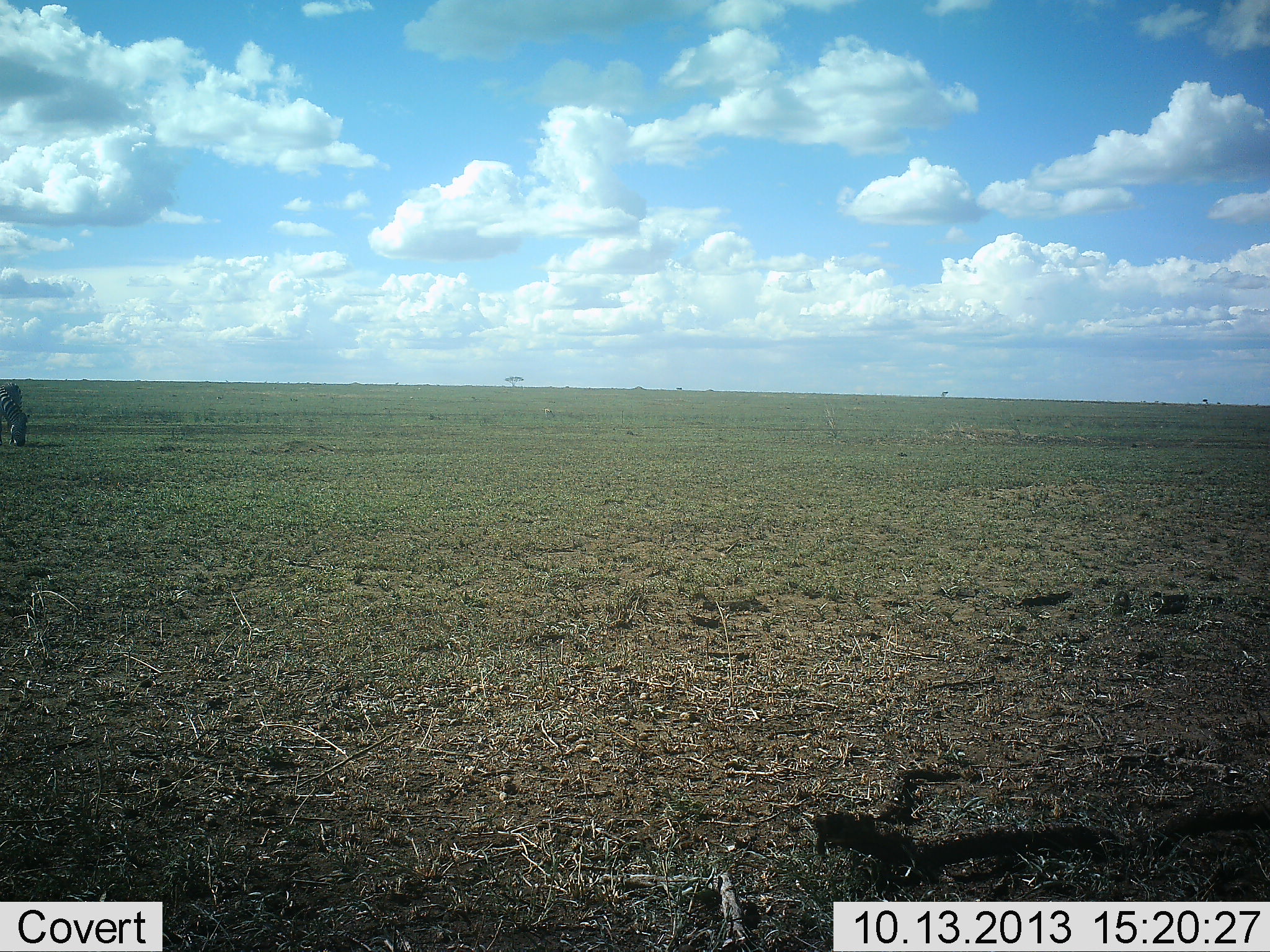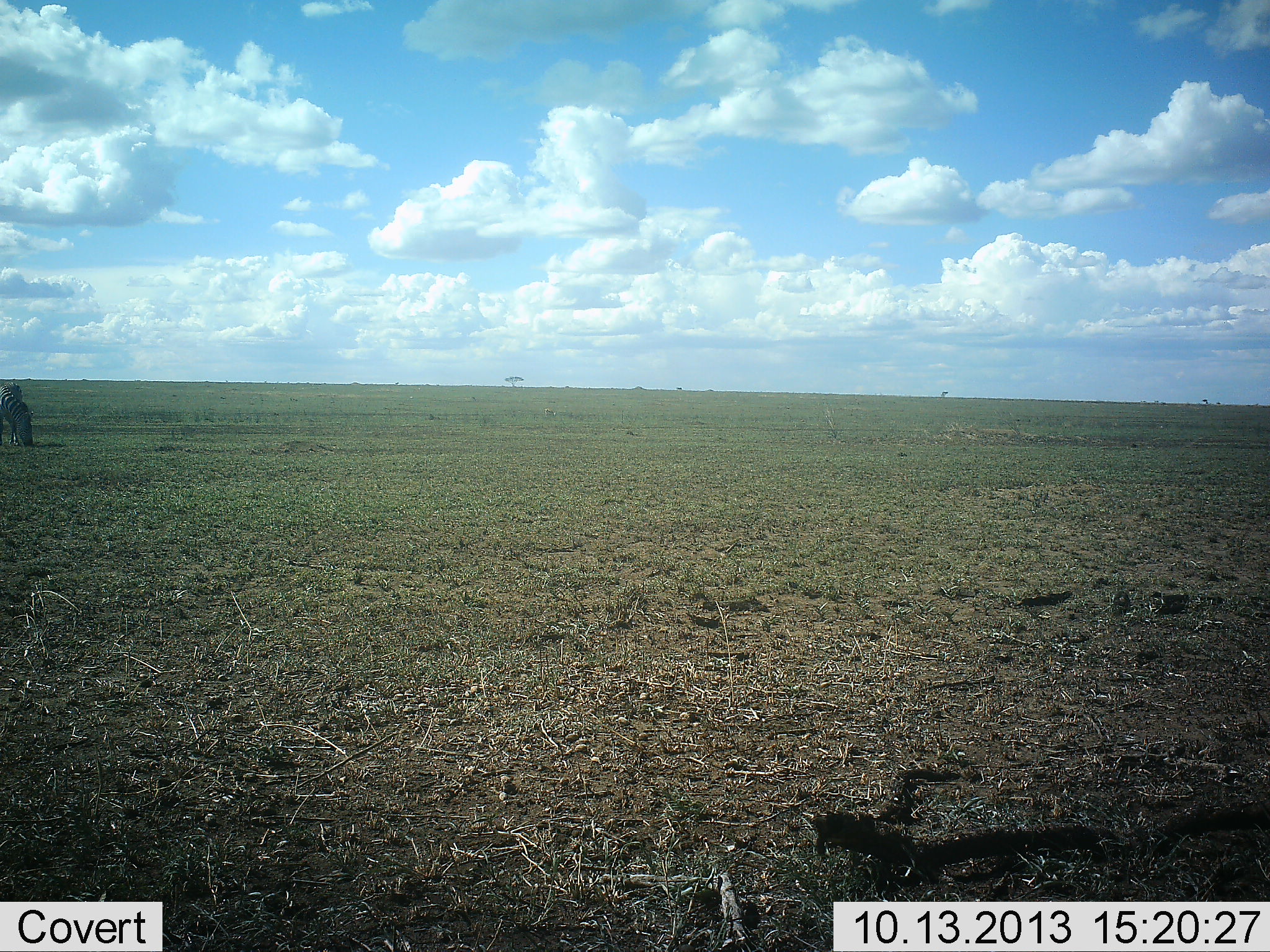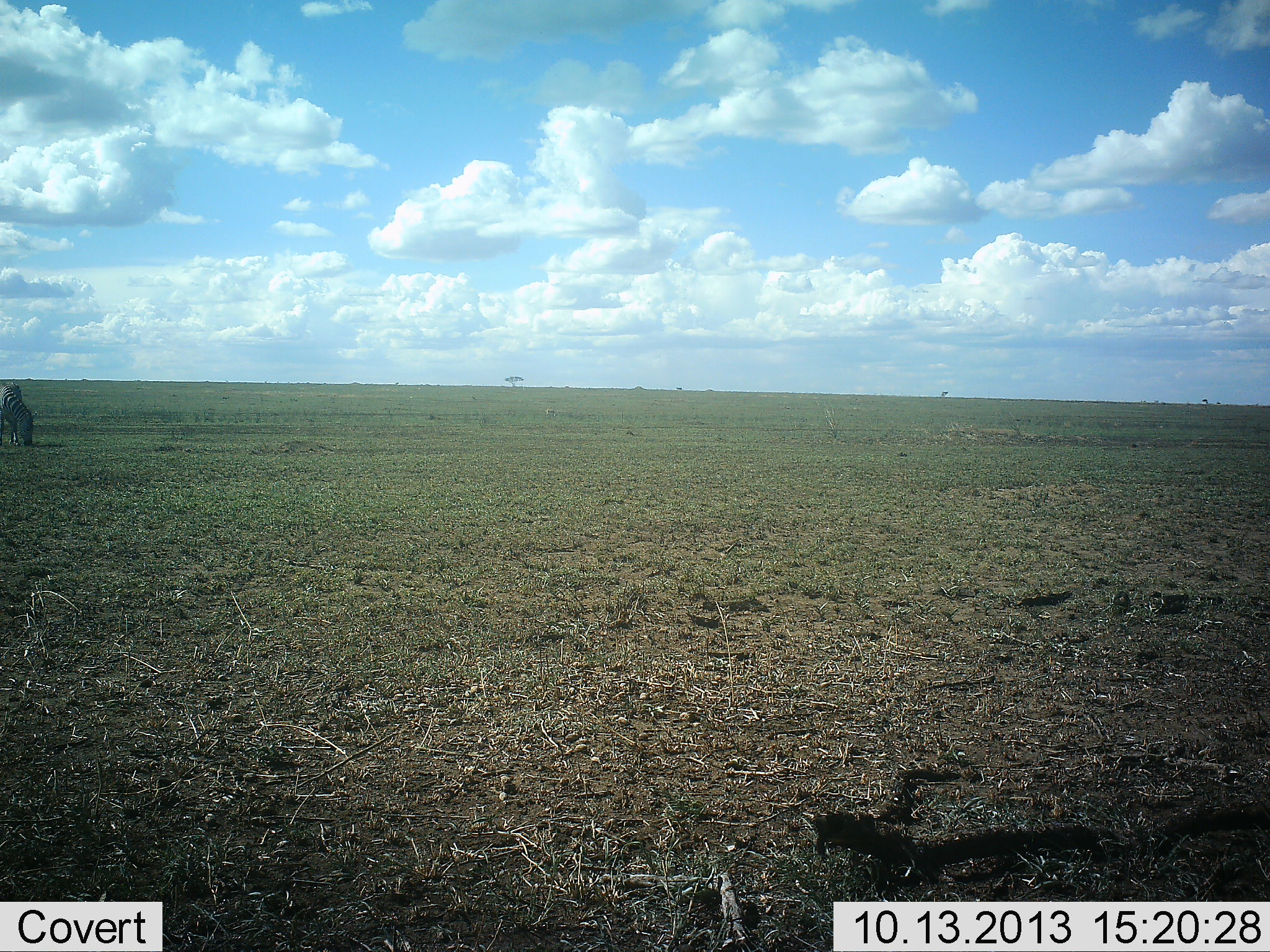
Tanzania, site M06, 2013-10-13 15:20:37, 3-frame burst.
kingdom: Animalia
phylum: Chordata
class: Mammalia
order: Perissodactyla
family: Equidae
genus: Equus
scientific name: Equus quagga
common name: plains zebra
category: zebra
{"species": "zebra (plains zebra) (Equus quagga)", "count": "1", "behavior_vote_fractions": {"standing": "30%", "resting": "0%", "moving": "0%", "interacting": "0%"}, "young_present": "0%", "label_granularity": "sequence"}